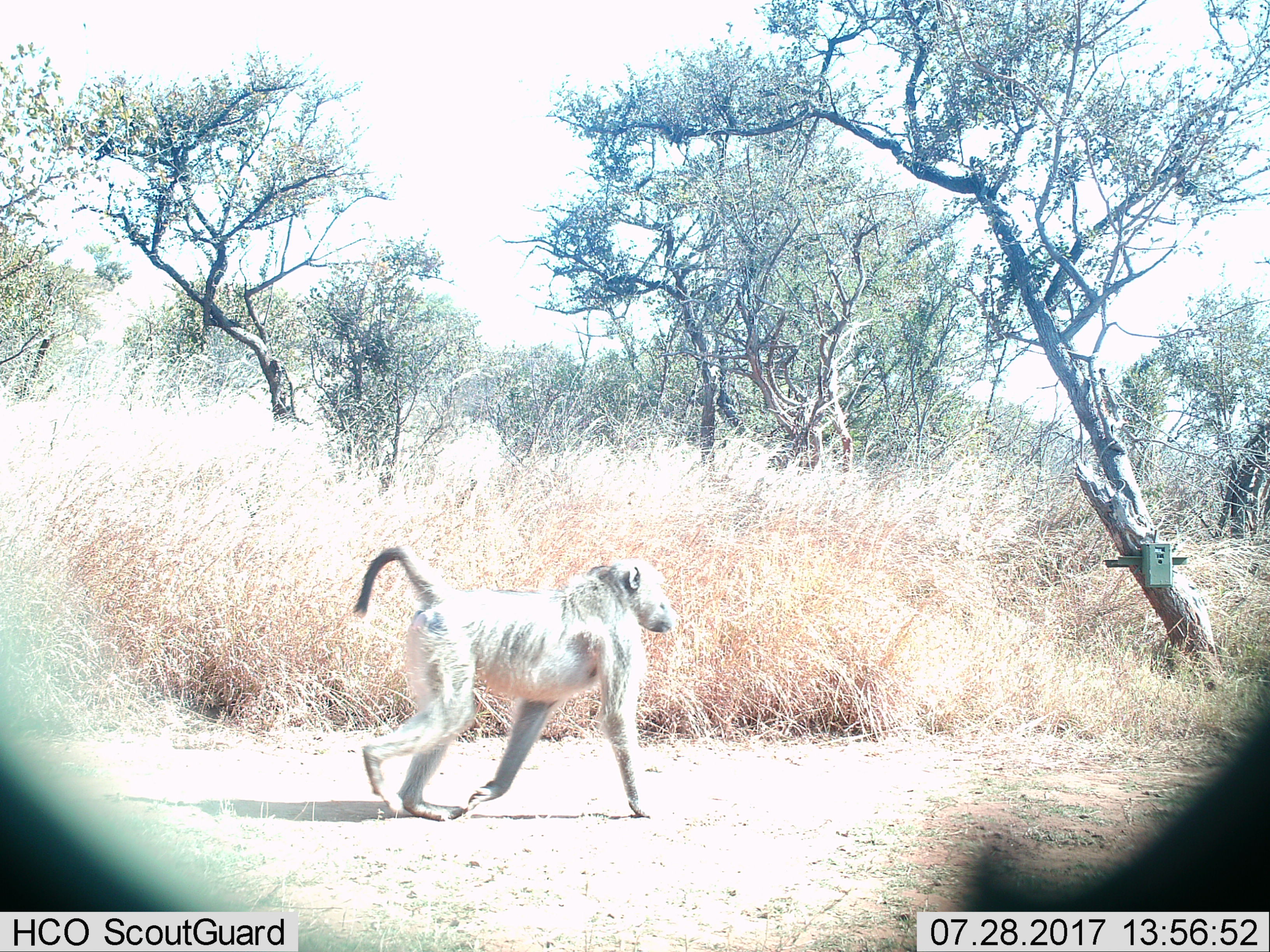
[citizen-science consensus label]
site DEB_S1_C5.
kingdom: Animalia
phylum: Chordata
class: Mammalia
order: Primates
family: Cercopithecidae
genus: Papio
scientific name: Papio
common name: baboon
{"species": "baboon (Papio)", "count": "1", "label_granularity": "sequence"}